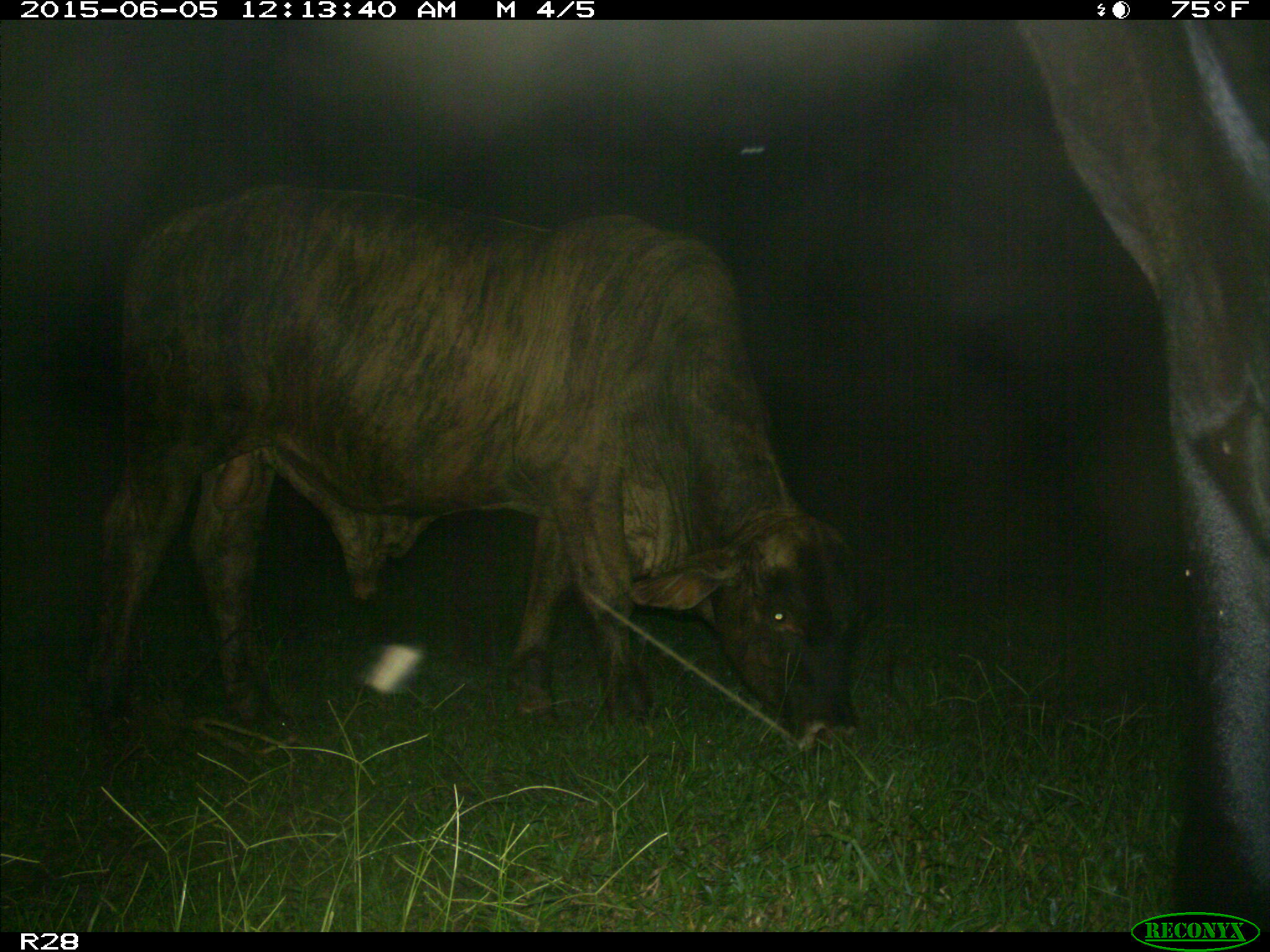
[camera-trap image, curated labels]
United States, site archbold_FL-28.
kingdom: Animalia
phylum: Chordata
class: Mammalia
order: Artiodactyla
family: Bovidae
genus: Bos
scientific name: Bos taurus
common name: domestic cow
Bos taurus (domestic cow).